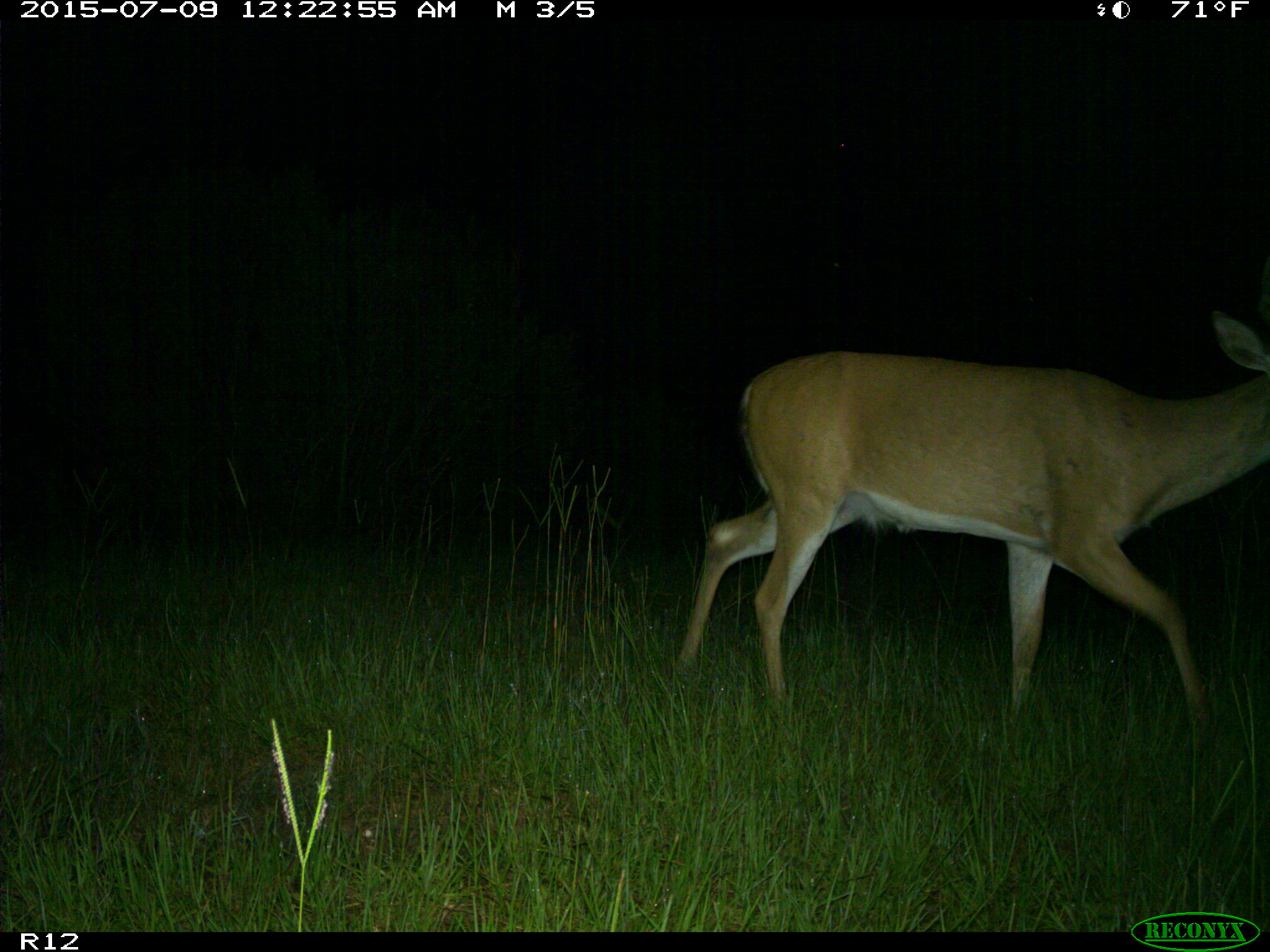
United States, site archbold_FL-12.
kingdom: Animalia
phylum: Chordata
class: Mammalia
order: Artiodactyla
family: Cervidae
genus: Odocoileus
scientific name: Odocoileus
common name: deer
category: unidentified deer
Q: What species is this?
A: Unidentified deer (deer) (Odocoileus).